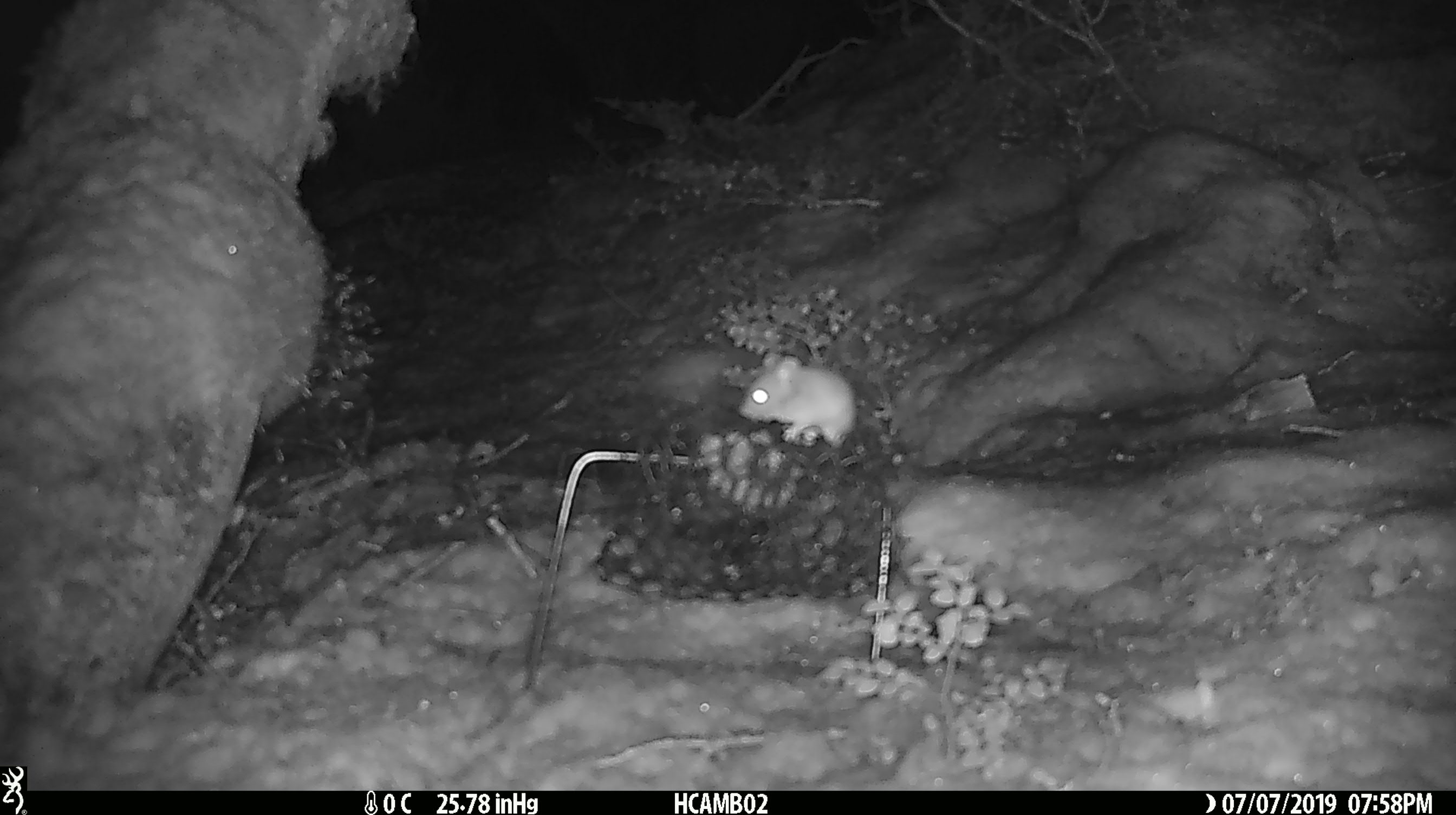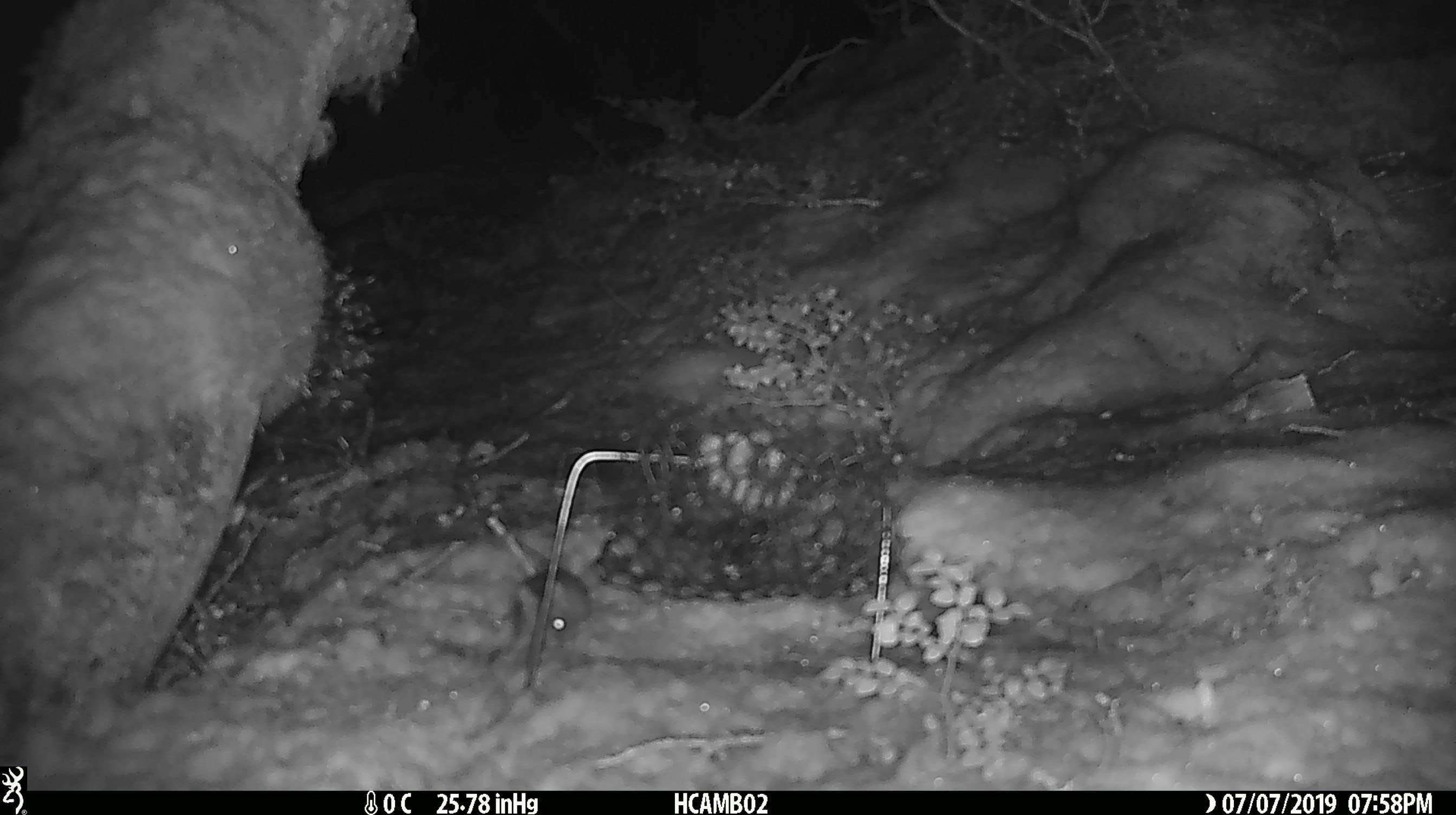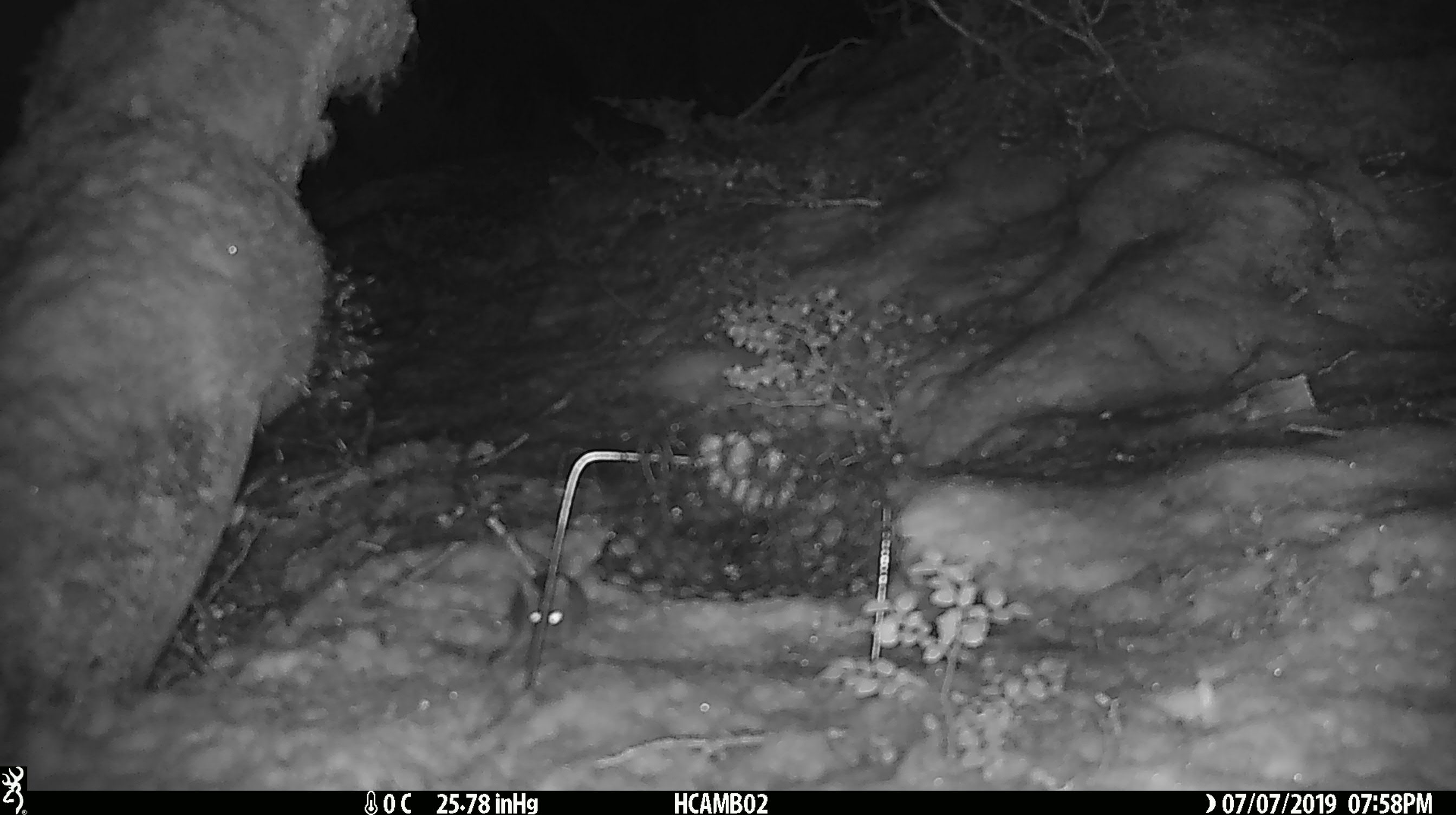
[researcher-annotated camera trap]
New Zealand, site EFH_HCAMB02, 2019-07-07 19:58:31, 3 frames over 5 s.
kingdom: Animalia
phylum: Chordata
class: Mammalia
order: Rodentia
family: Muridae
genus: Mus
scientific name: Mus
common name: mouse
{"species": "mouse (Mus)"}